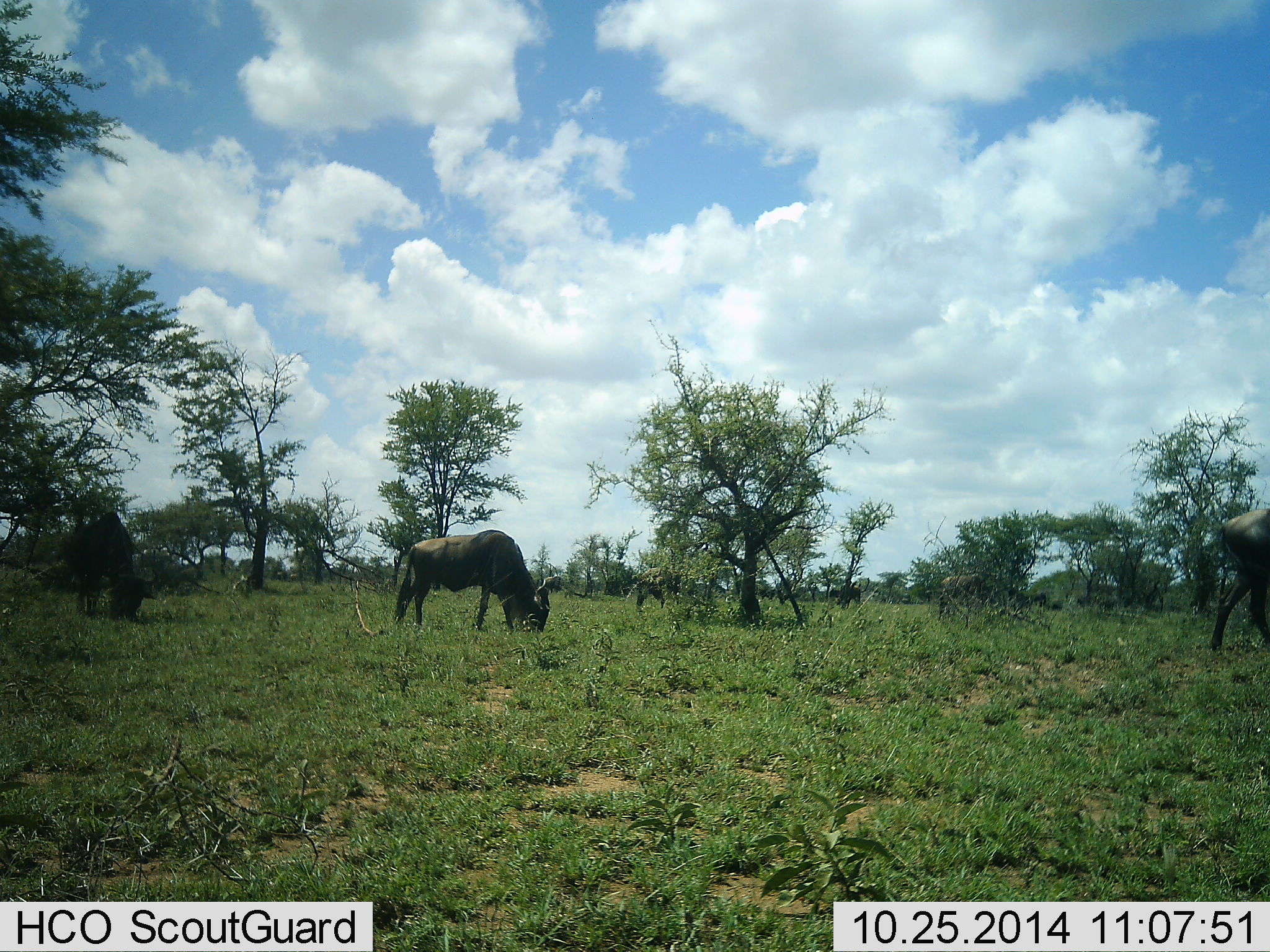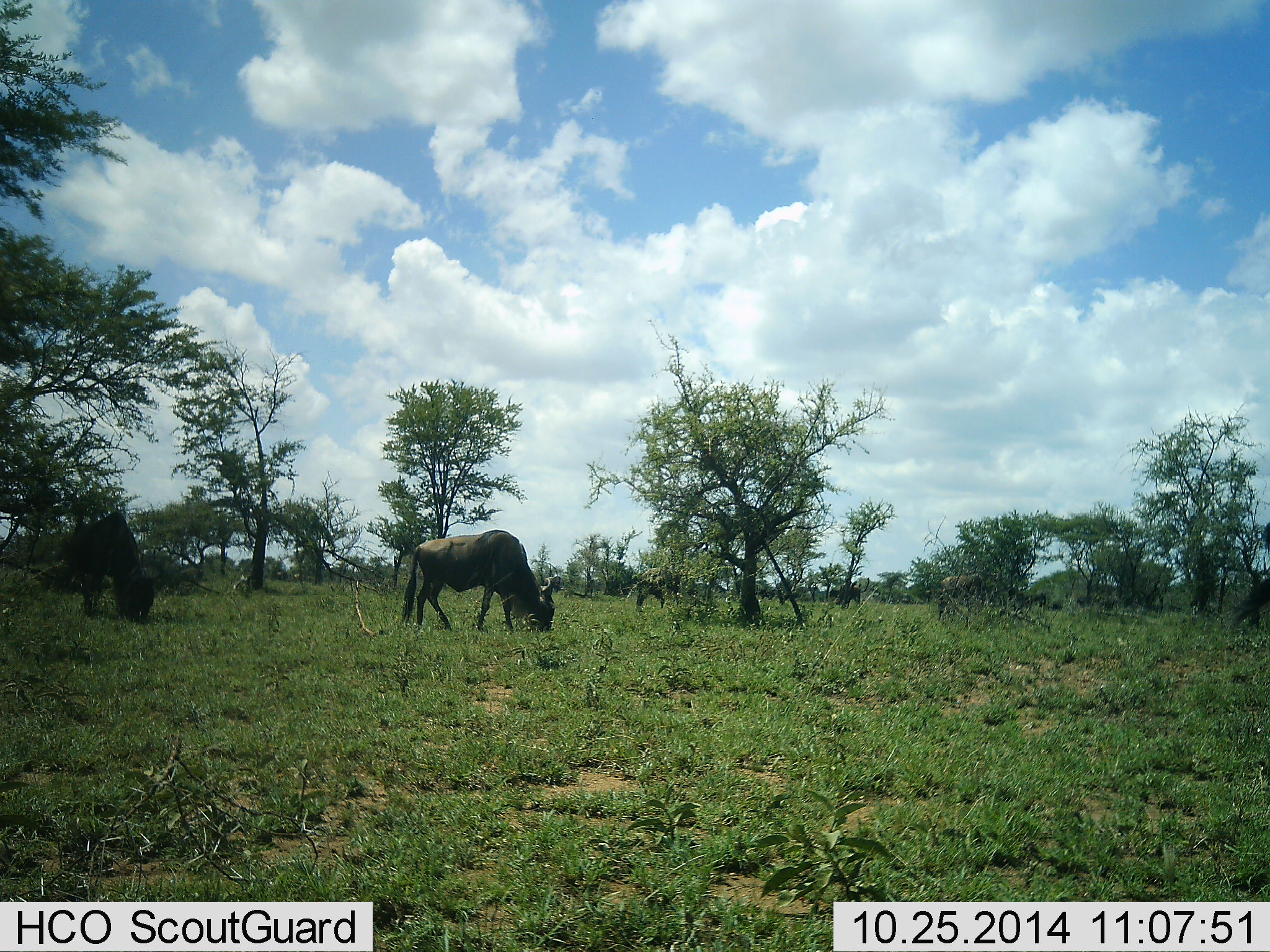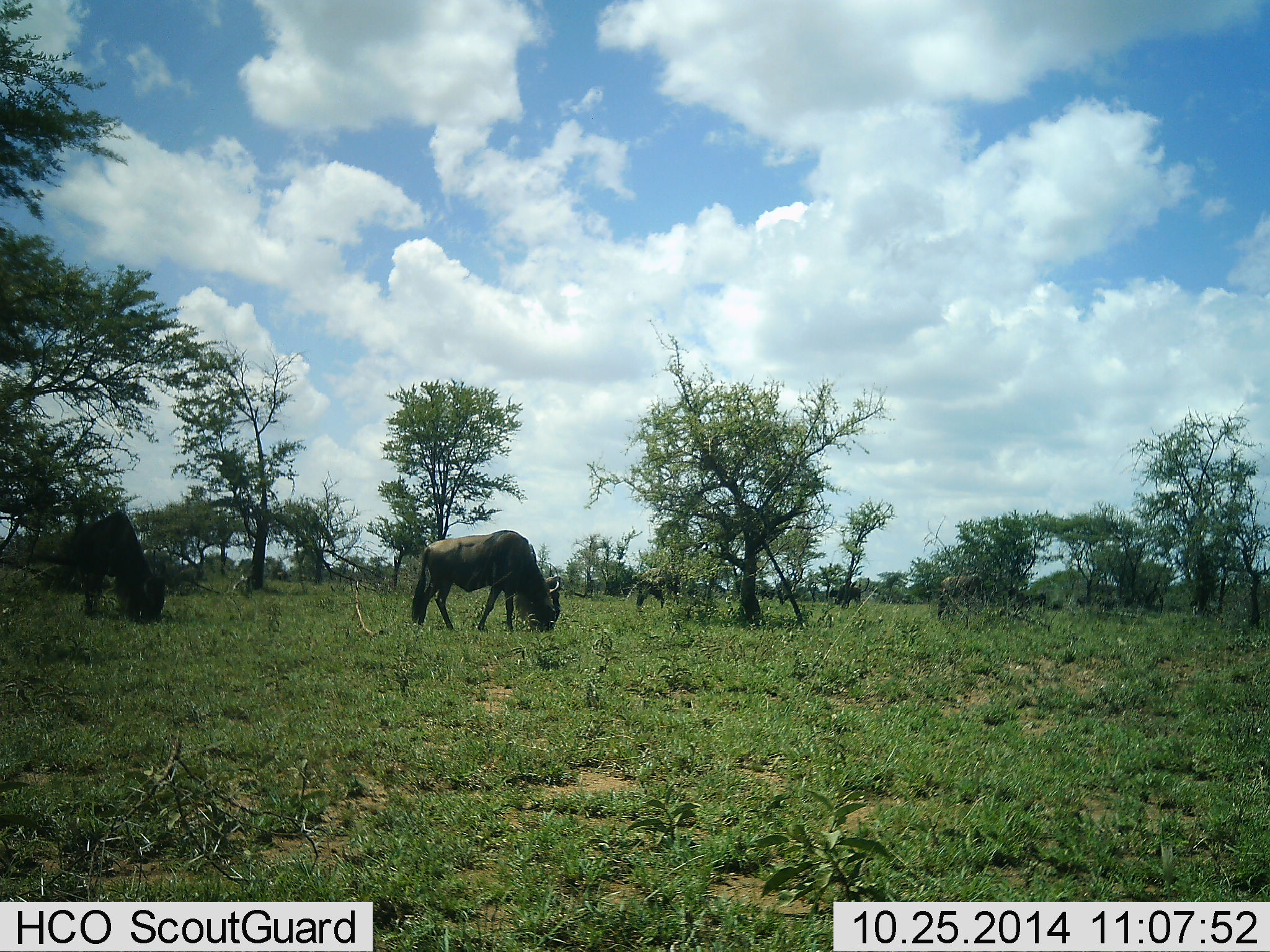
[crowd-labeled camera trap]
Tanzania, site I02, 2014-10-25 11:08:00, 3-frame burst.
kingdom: Animalia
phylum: Chordata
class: Mammalia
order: Artiodactyla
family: Bovidae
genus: Connochaetes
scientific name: Connochaetes taurinus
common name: blue wildebeest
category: wildebeest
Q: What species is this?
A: Wildebeest (blue wildebeest) (Connochaetes taurinus).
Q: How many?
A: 3.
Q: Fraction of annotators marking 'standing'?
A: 0%.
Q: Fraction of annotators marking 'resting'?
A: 0%.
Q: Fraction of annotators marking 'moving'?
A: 45%.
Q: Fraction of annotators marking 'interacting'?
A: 0%.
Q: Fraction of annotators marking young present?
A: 0%.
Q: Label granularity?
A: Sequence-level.